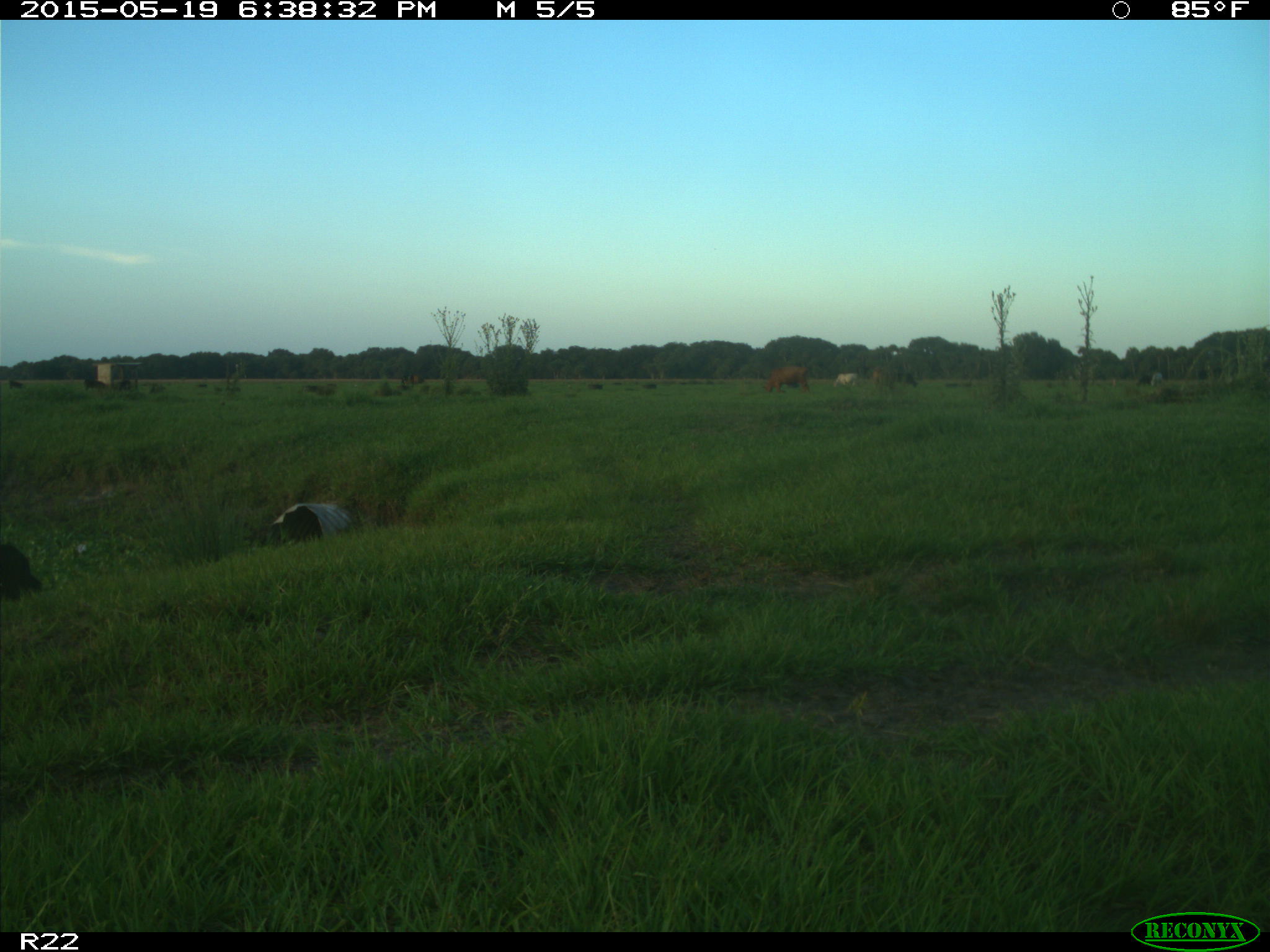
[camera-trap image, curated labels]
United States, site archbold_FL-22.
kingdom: Animalia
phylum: Chordata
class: Mammalia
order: Artiodactyla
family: Bovidae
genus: Bos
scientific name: Bos taurus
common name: domestic cow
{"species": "Bos taurus (domestic cow)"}